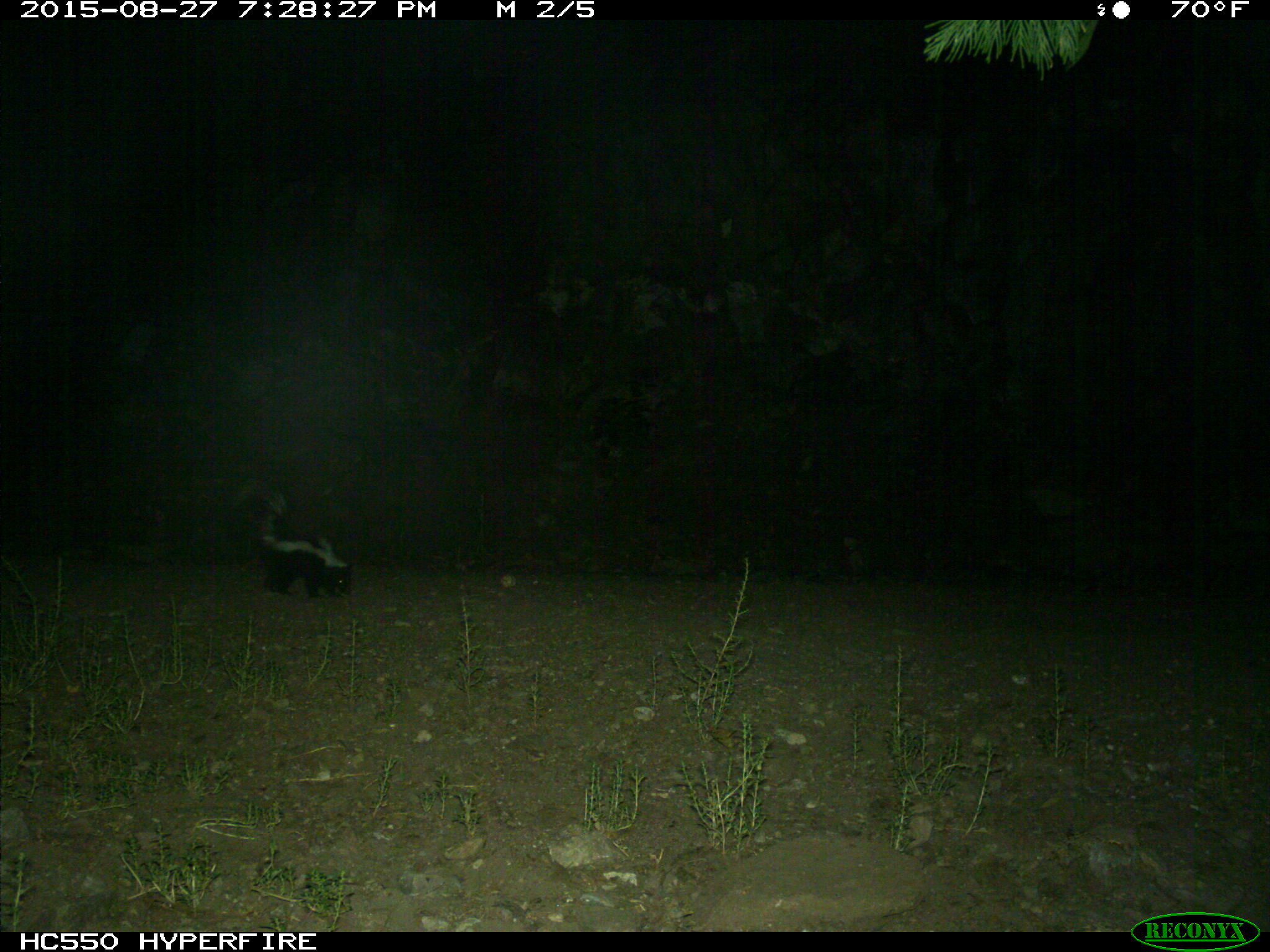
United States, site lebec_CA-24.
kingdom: Animalia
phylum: Chordata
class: Mammalia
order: Carnivora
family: Mephitidae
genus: Mephitis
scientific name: Mephitis mephitis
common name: striped skunk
Mephitis mephitis (striped skunk).